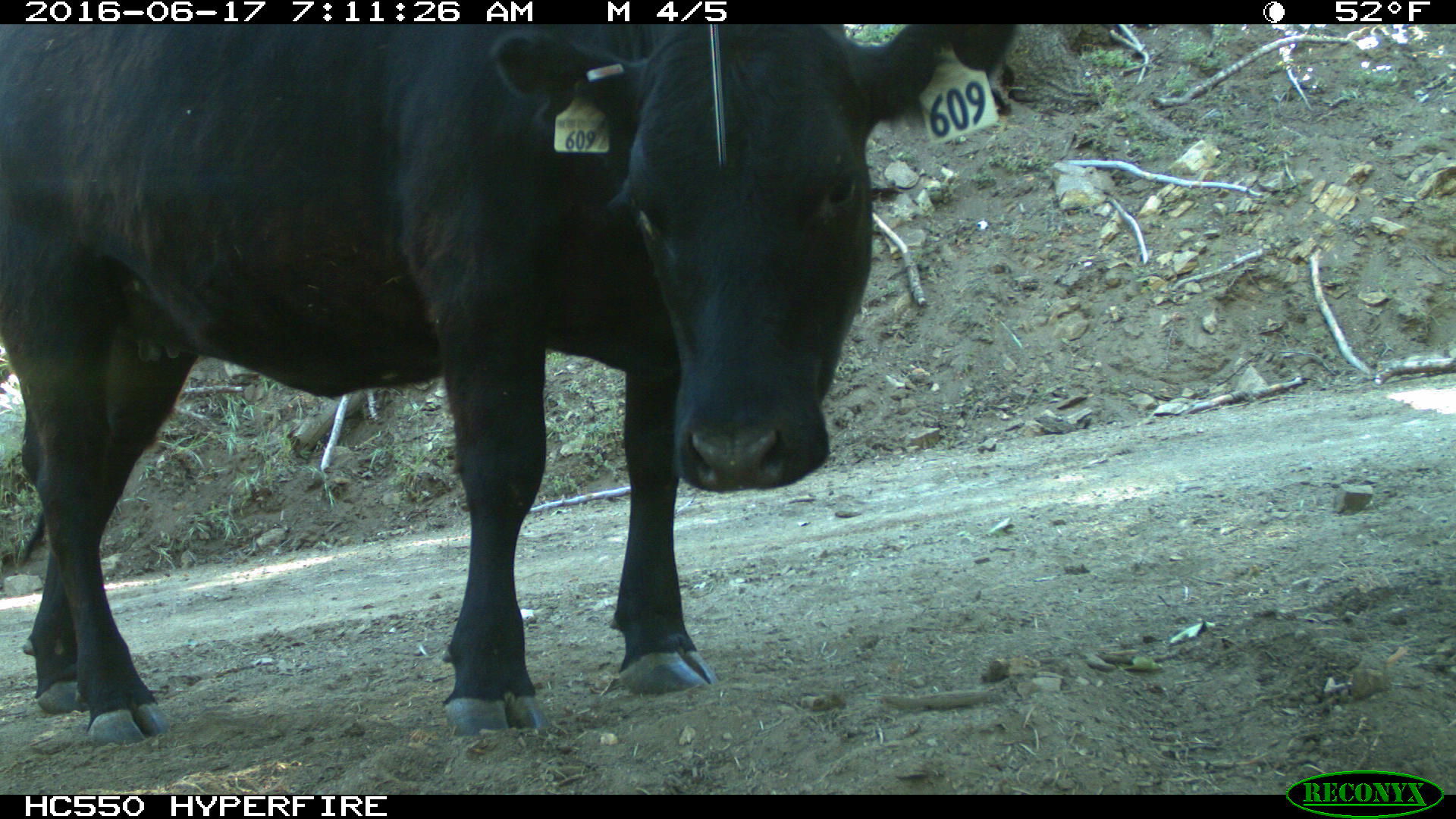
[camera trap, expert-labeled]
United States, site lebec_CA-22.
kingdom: Animalia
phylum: Chordata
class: Mammalia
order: Artiodactyla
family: Bovidae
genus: Bos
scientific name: Bos taurus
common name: domestic cow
Bos taurus (domestic cow).